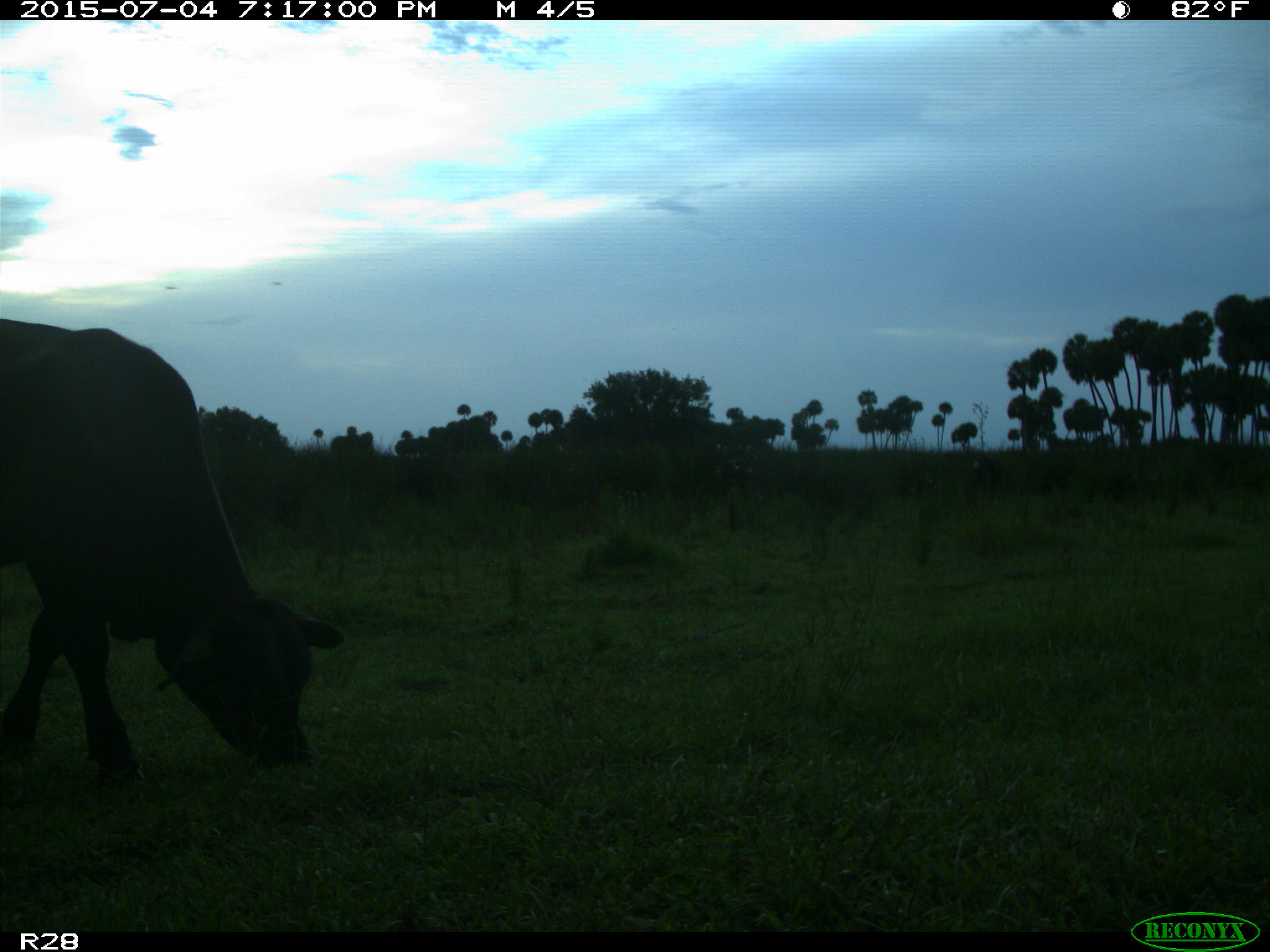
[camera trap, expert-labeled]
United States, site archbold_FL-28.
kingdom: Animalia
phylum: Chordata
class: Mammalia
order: Artiodactyla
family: Bovidae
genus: Bos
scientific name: Bos taurus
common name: domestic cow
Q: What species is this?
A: Bos taurus (domestic cow).